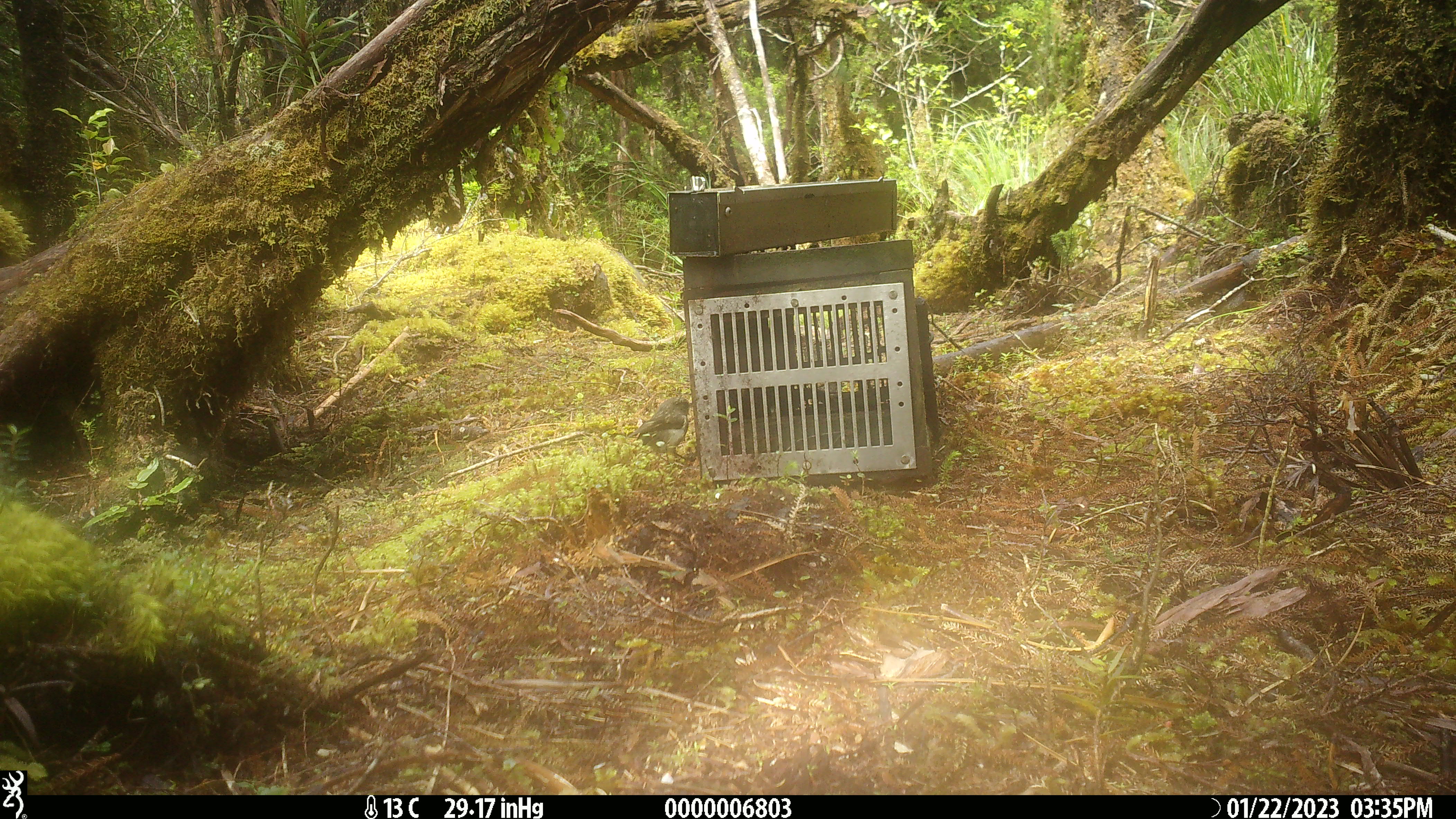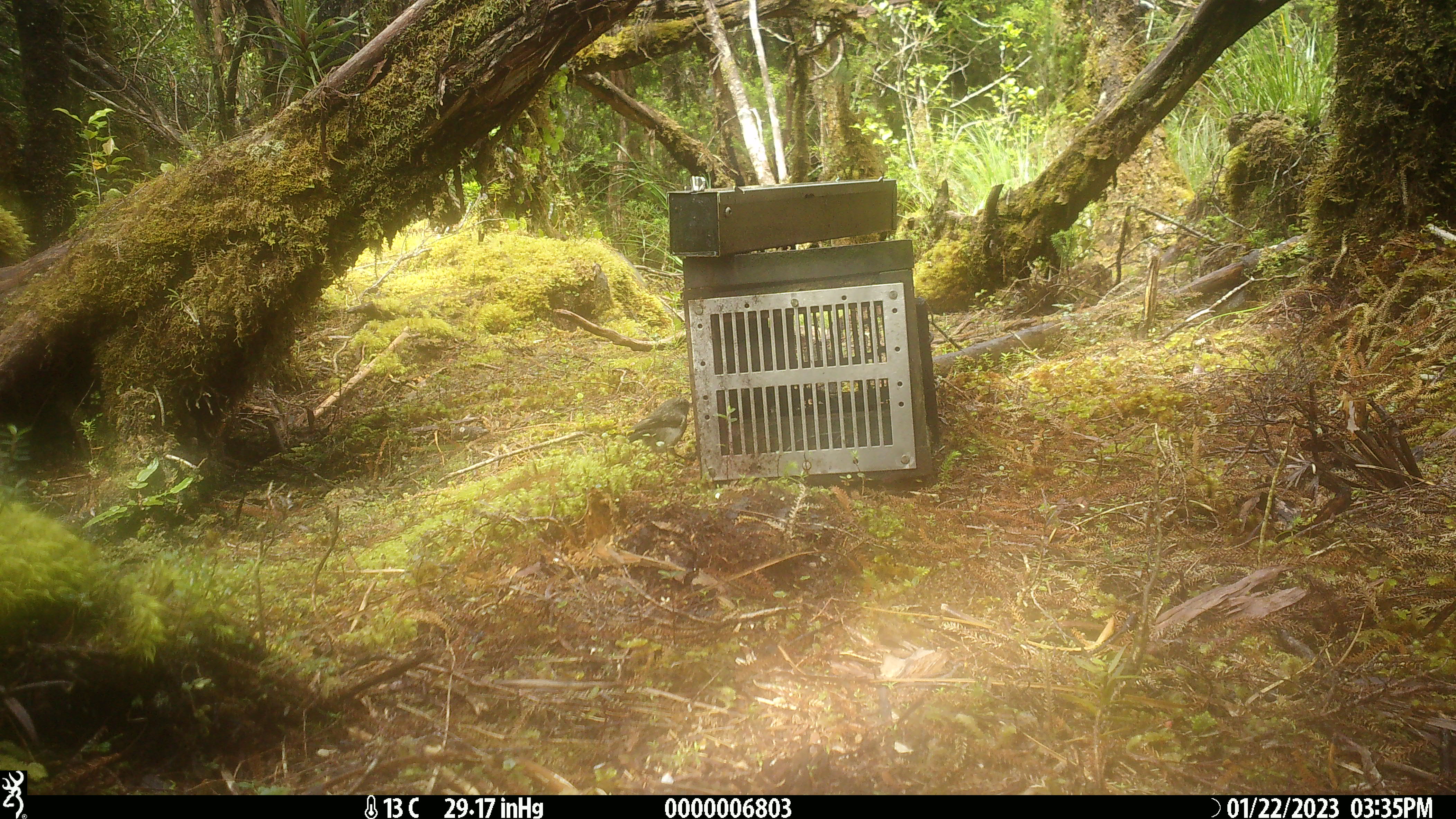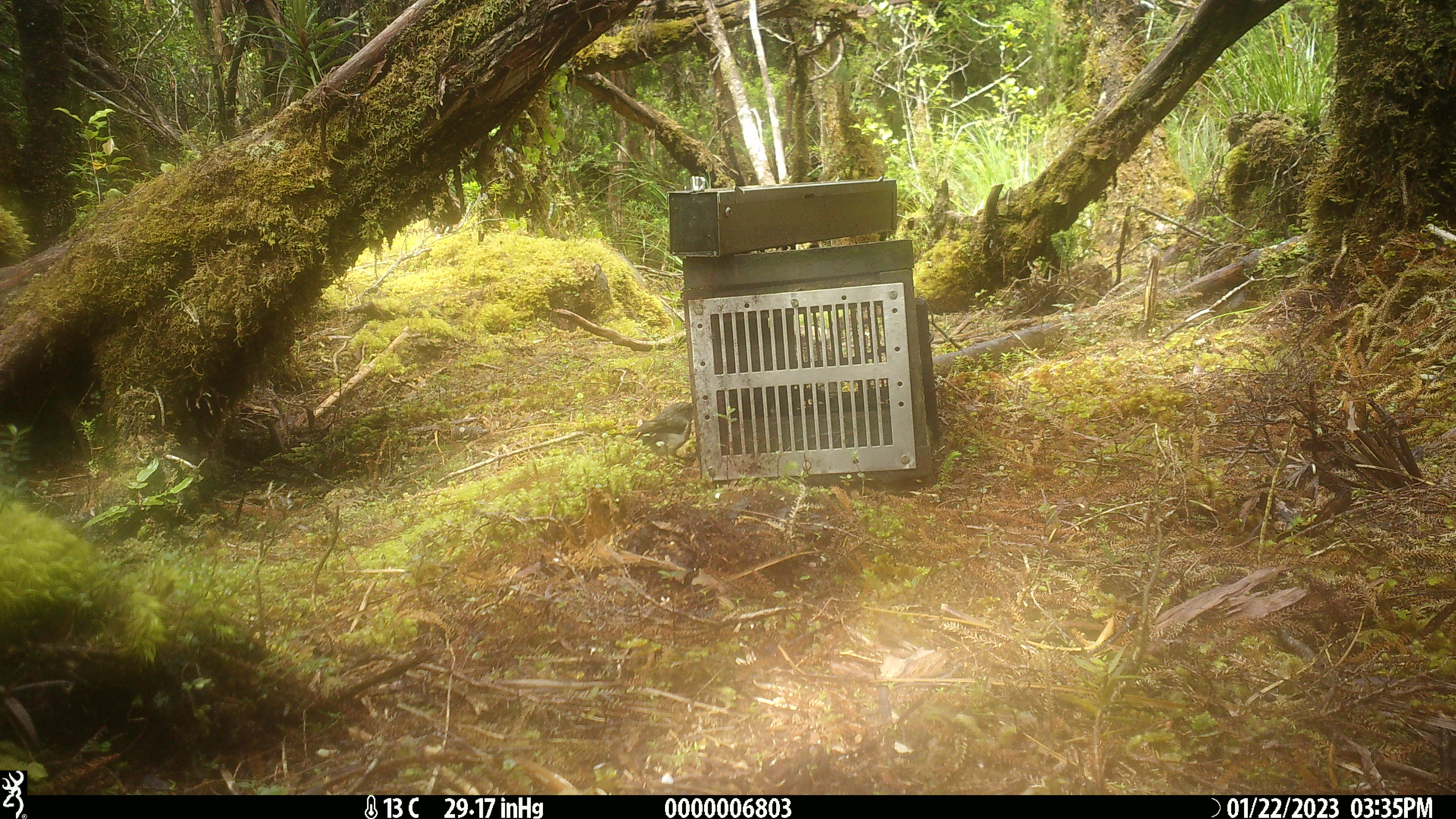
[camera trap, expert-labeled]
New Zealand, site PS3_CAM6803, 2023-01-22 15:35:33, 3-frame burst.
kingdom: Animalia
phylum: Chordata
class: Aves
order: Passeriformes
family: Petroicidae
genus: Petroica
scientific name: Petroica macrocephala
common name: tomtit